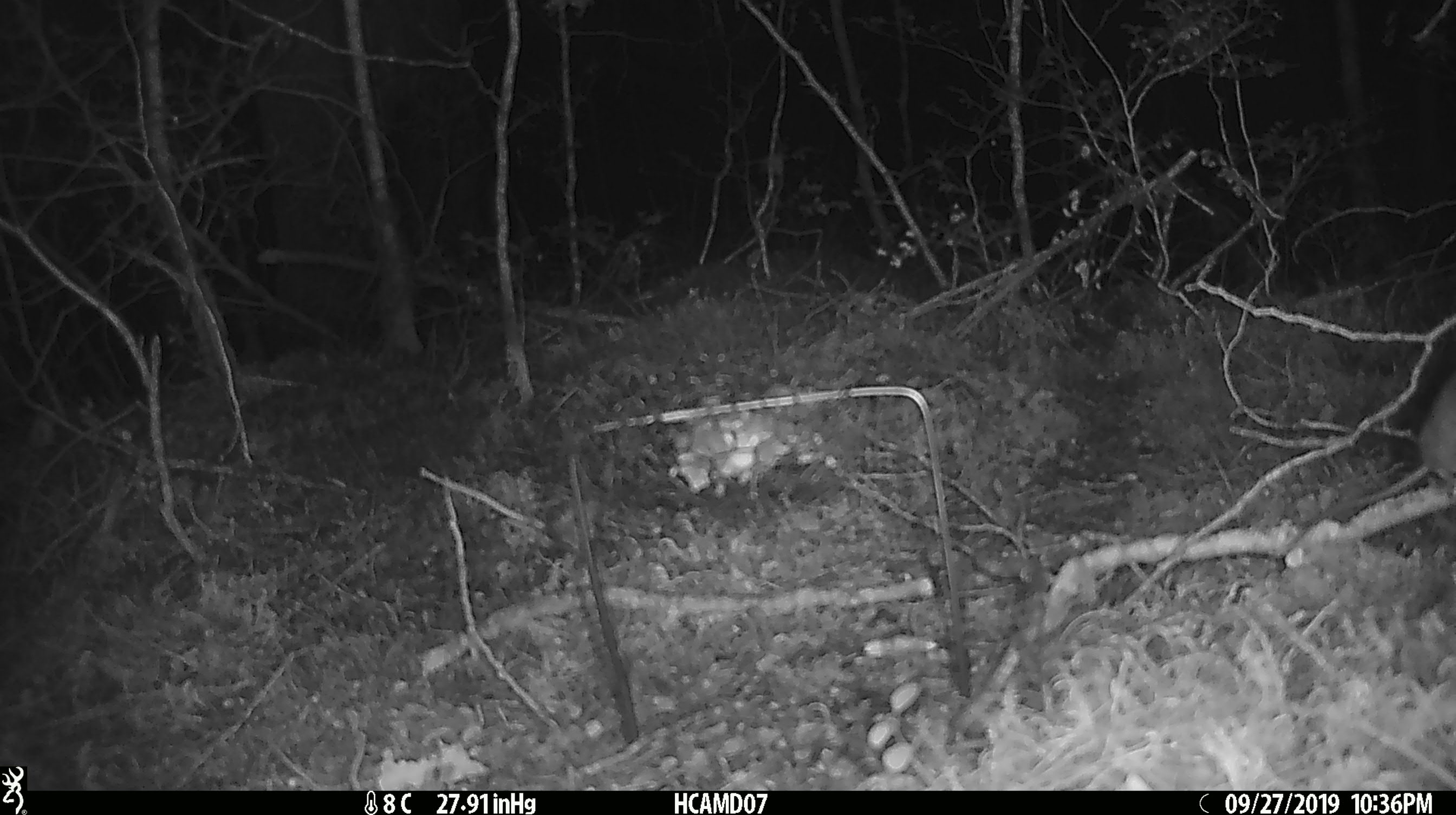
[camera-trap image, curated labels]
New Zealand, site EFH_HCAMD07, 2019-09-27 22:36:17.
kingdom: Animalia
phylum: Chordata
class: Mammalia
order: Rodentia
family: Muridae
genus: Mus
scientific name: Mus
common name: mouse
Mouse (Mus).